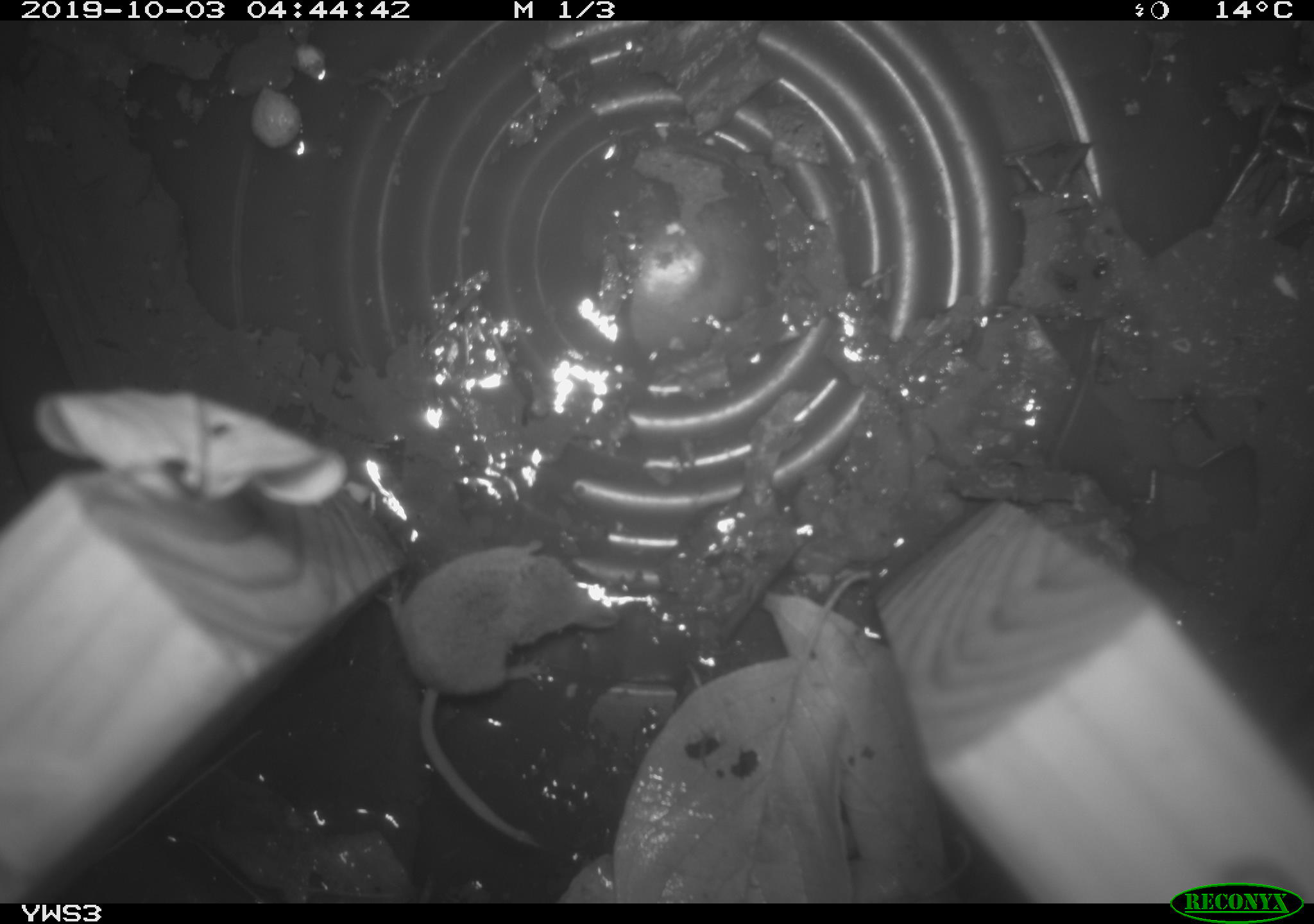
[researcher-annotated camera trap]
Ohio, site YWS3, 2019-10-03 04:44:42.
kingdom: Animalia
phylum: Chordata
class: Mammalia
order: Eulipotyphla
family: Soricidae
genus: Sorex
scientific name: Sorex cinereus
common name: masked shrew